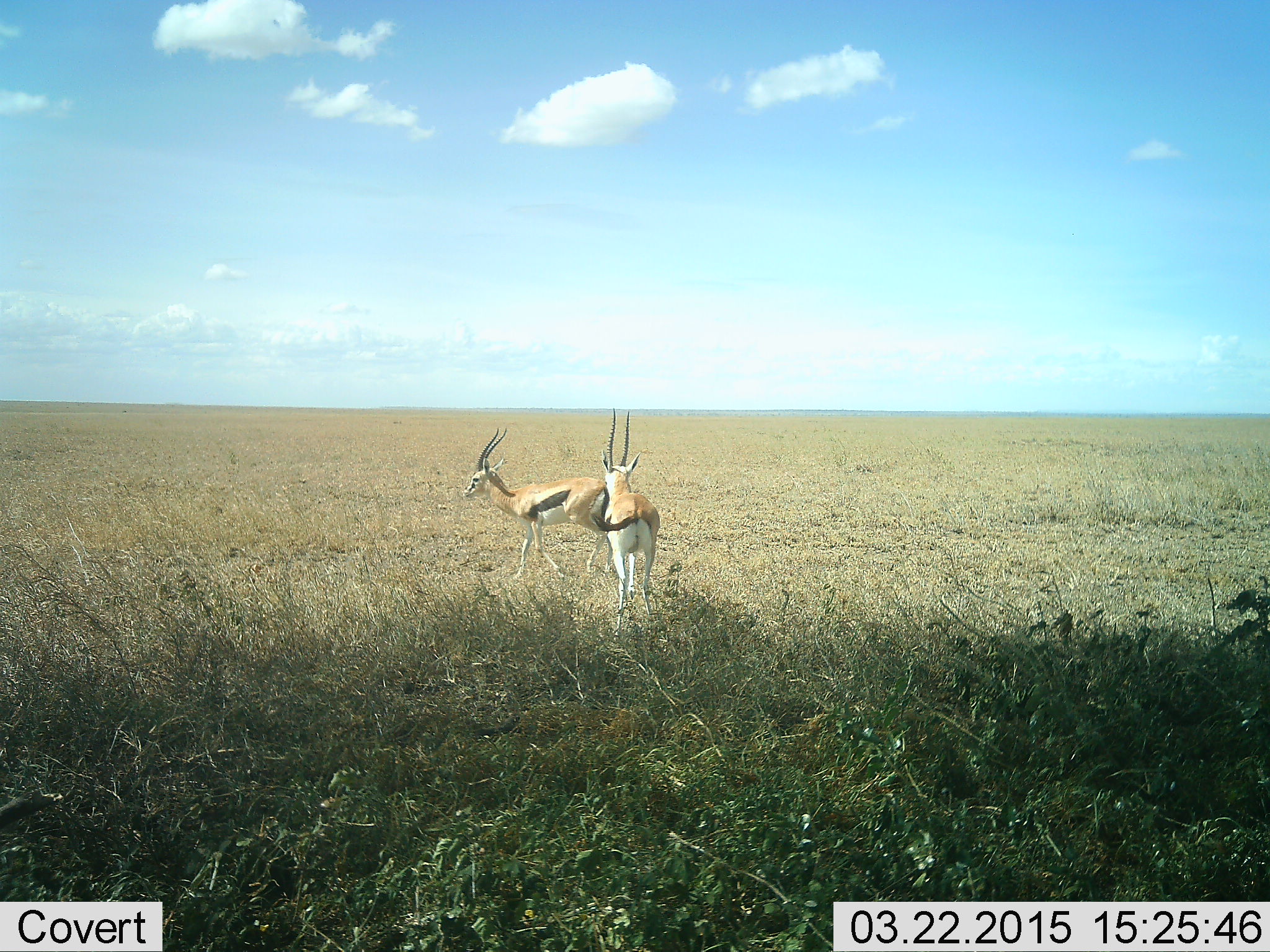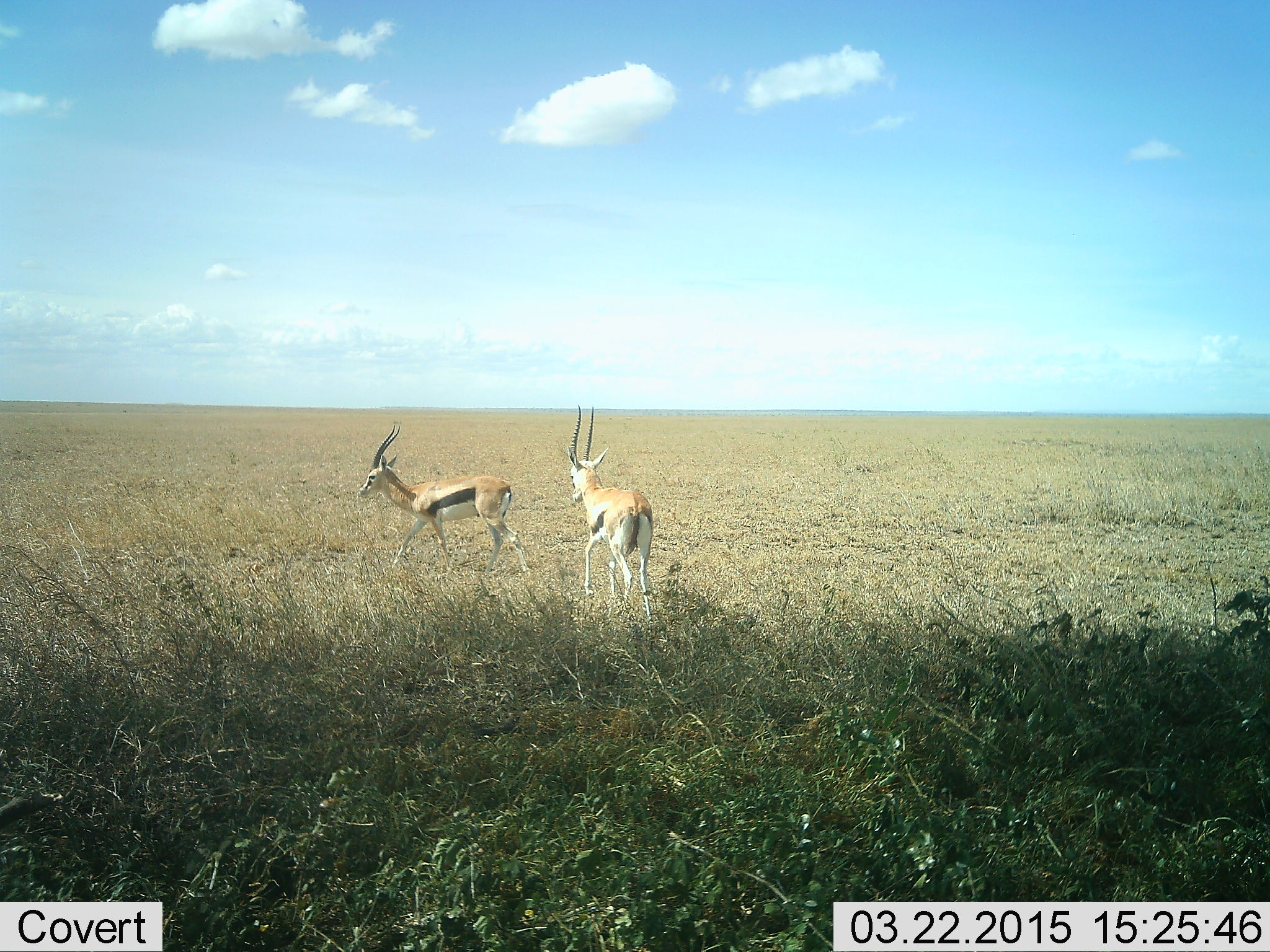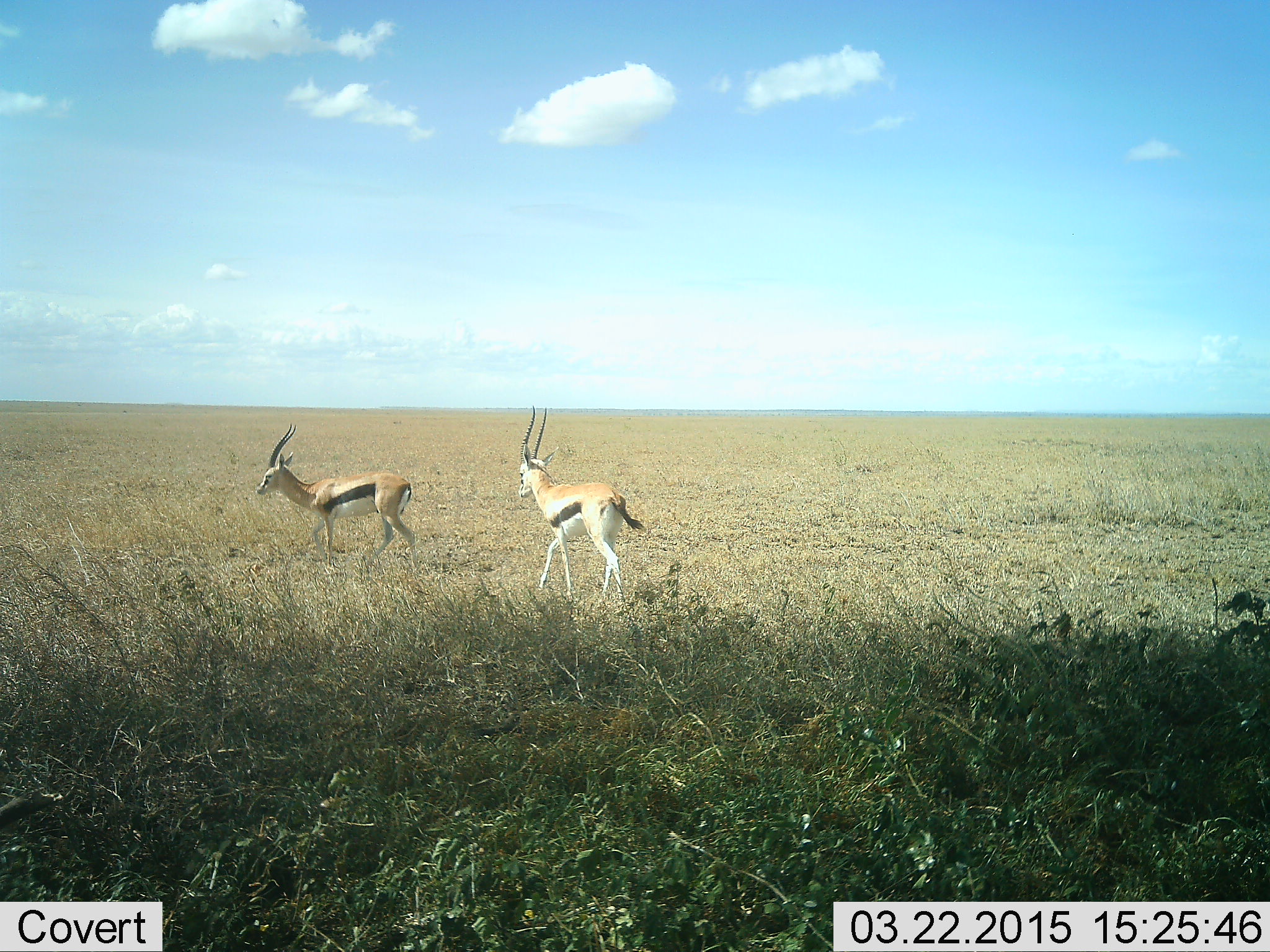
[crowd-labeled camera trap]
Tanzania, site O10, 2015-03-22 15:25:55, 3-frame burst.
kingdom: Animalia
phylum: Chordata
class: Mammalia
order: Artiodactyla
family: Bovidae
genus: Eudorcas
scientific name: Eudorcas thomsonii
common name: thomson's gazelle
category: gazellethomsons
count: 2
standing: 30%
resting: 0%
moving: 80%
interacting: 0%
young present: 0%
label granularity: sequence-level